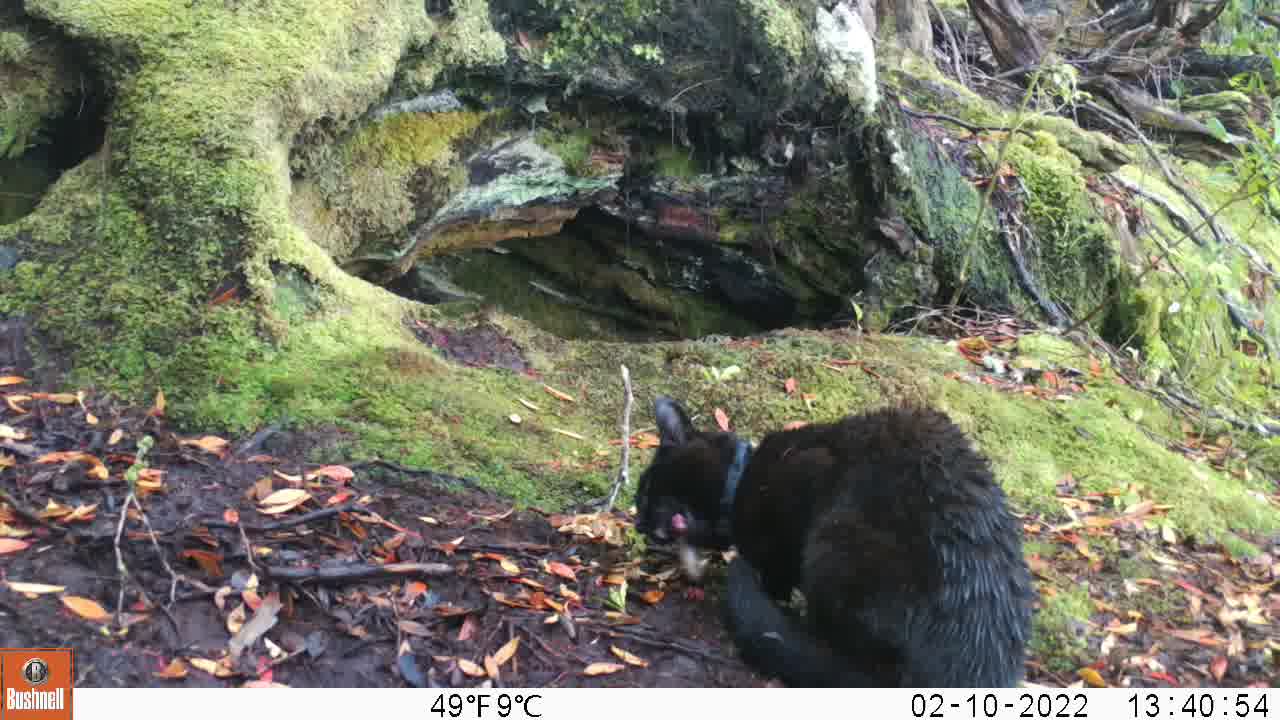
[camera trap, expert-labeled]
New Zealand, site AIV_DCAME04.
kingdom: Animalia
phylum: Chordata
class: Mammalia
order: Carnivora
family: Felidae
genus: Felis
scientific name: Felis catus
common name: domestic cat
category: cat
Cat (domestic cat) (Felis catus).